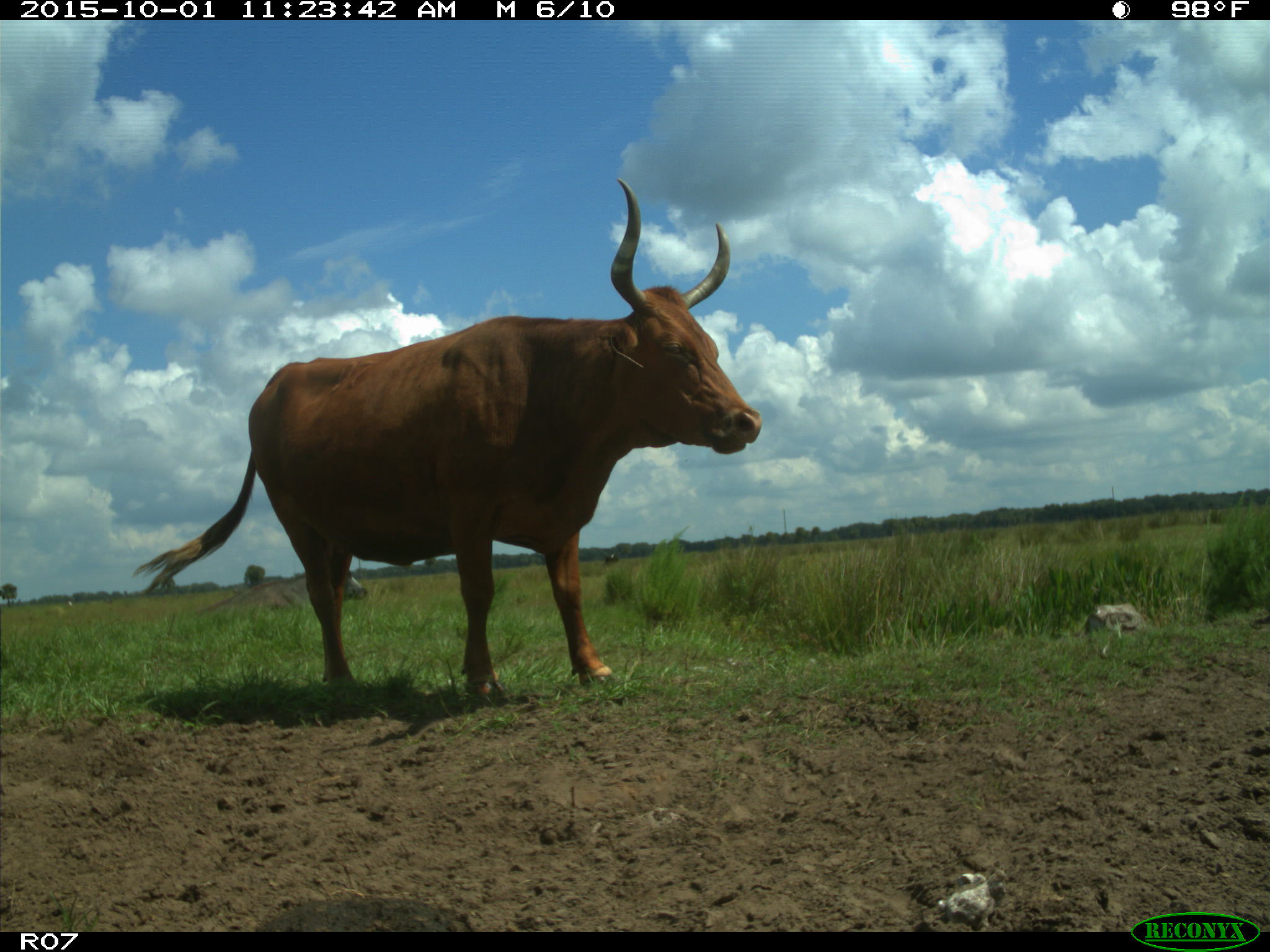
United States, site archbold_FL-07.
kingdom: Animalia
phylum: Chordata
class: Mammalia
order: Artiodactyla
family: Bovidae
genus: Bos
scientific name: Bos taurus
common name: domestic cow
Bos taurus (domestic cow).